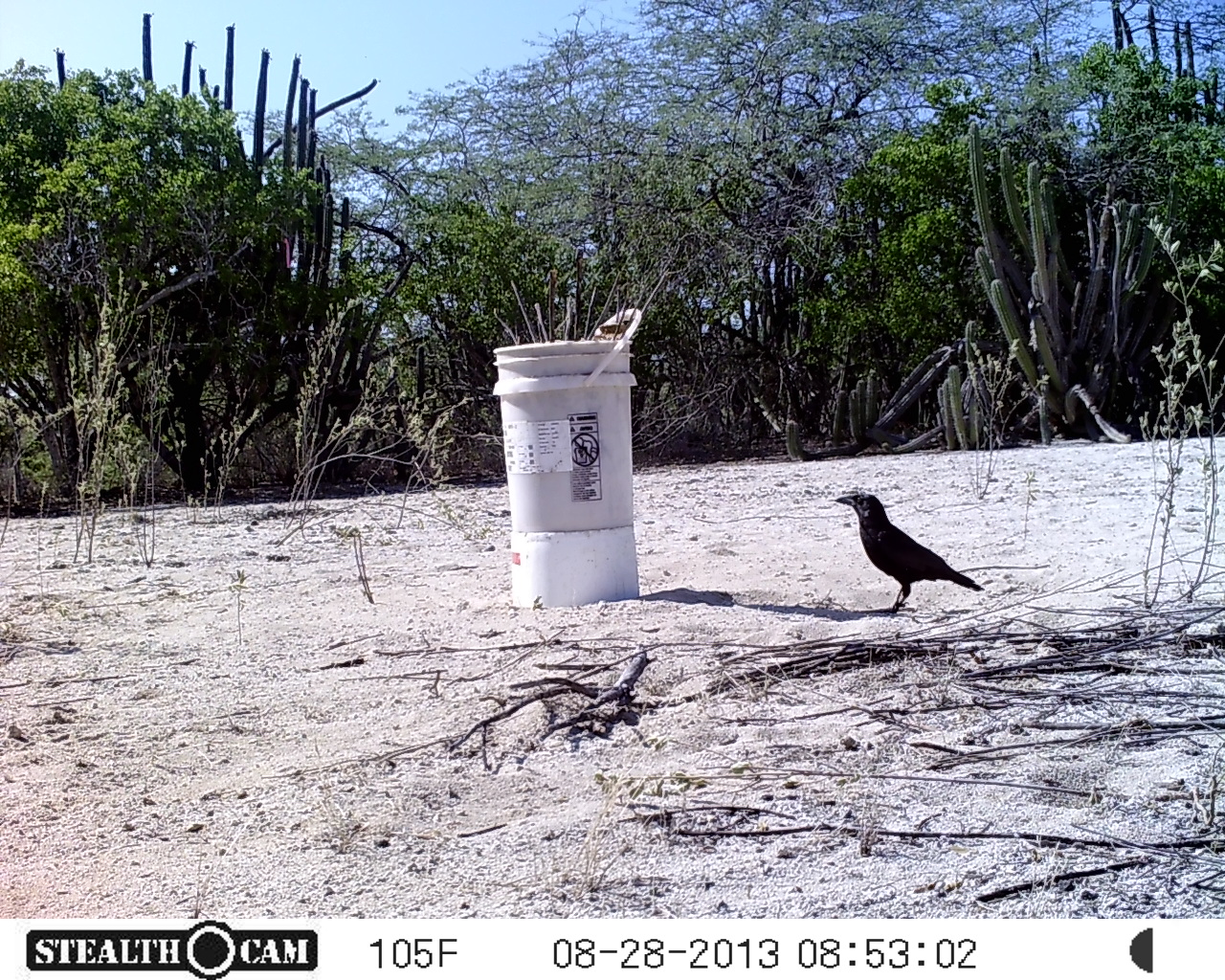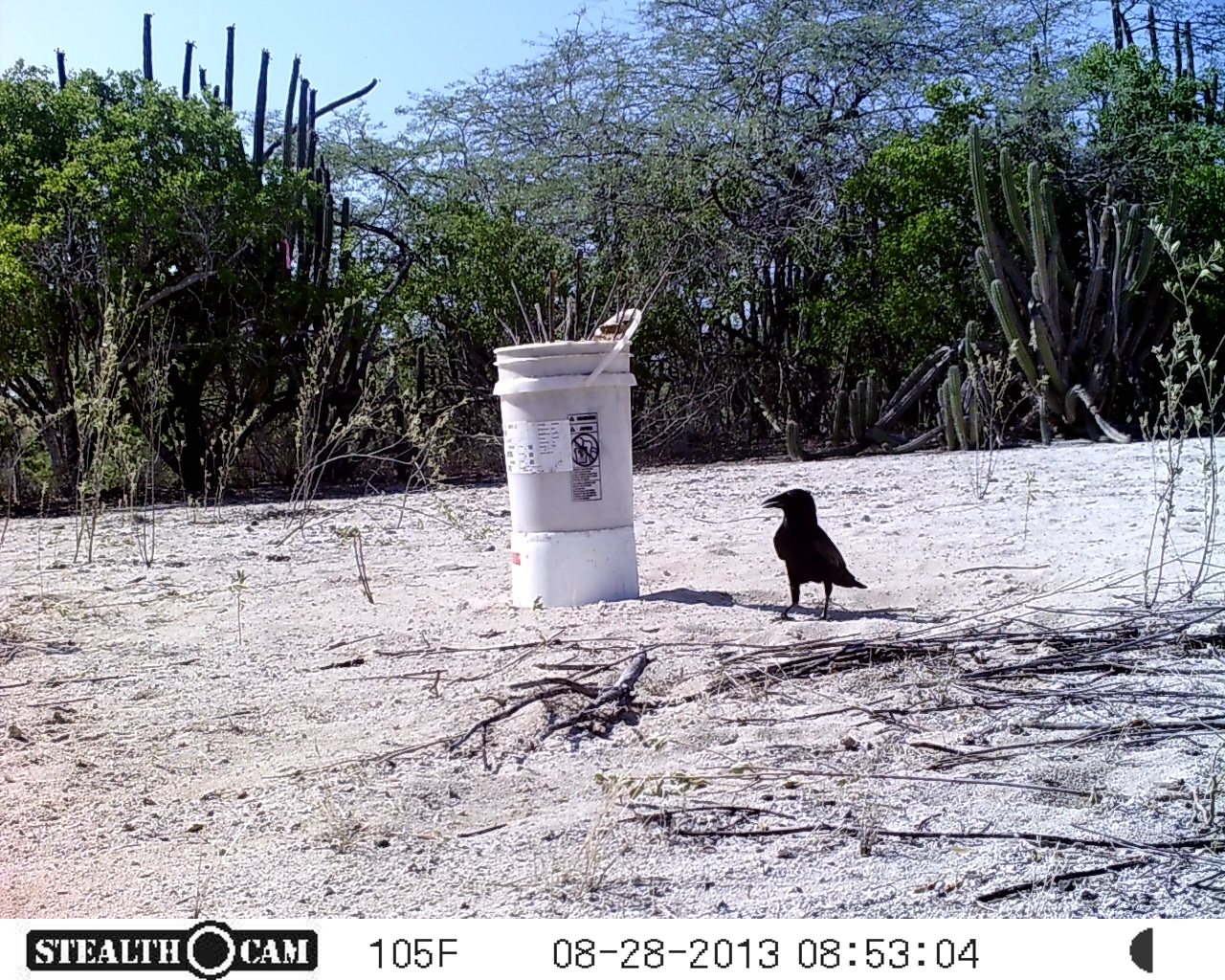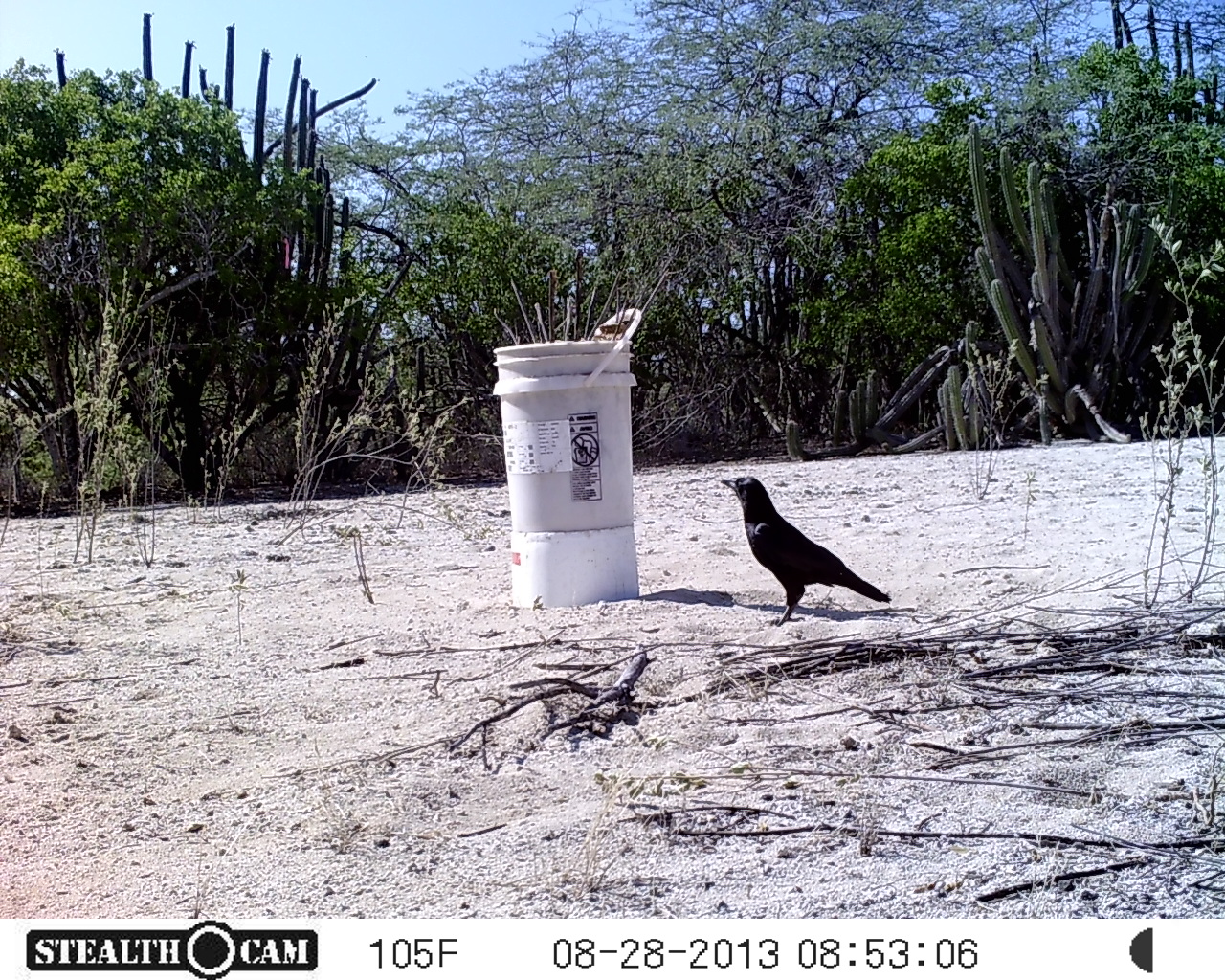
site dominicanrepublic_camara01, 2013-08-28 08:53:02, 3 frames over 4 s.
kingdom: Animalia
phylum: Chordata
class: Aves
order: Passeriformes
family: Corvidae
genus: Corvus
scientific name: Corvus corax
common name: raven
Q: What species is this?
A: Raven (Corvus corax).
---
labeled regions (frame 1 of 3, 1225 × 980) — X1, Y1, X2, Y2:
raven: 832, 492, 984, 617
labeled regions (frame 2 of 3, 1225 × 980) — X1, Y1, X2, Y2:
raven: 759, 486, 869, 622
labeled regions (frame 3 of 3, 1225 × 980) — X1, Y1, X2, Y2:
raven: 718, 475, 889, 630